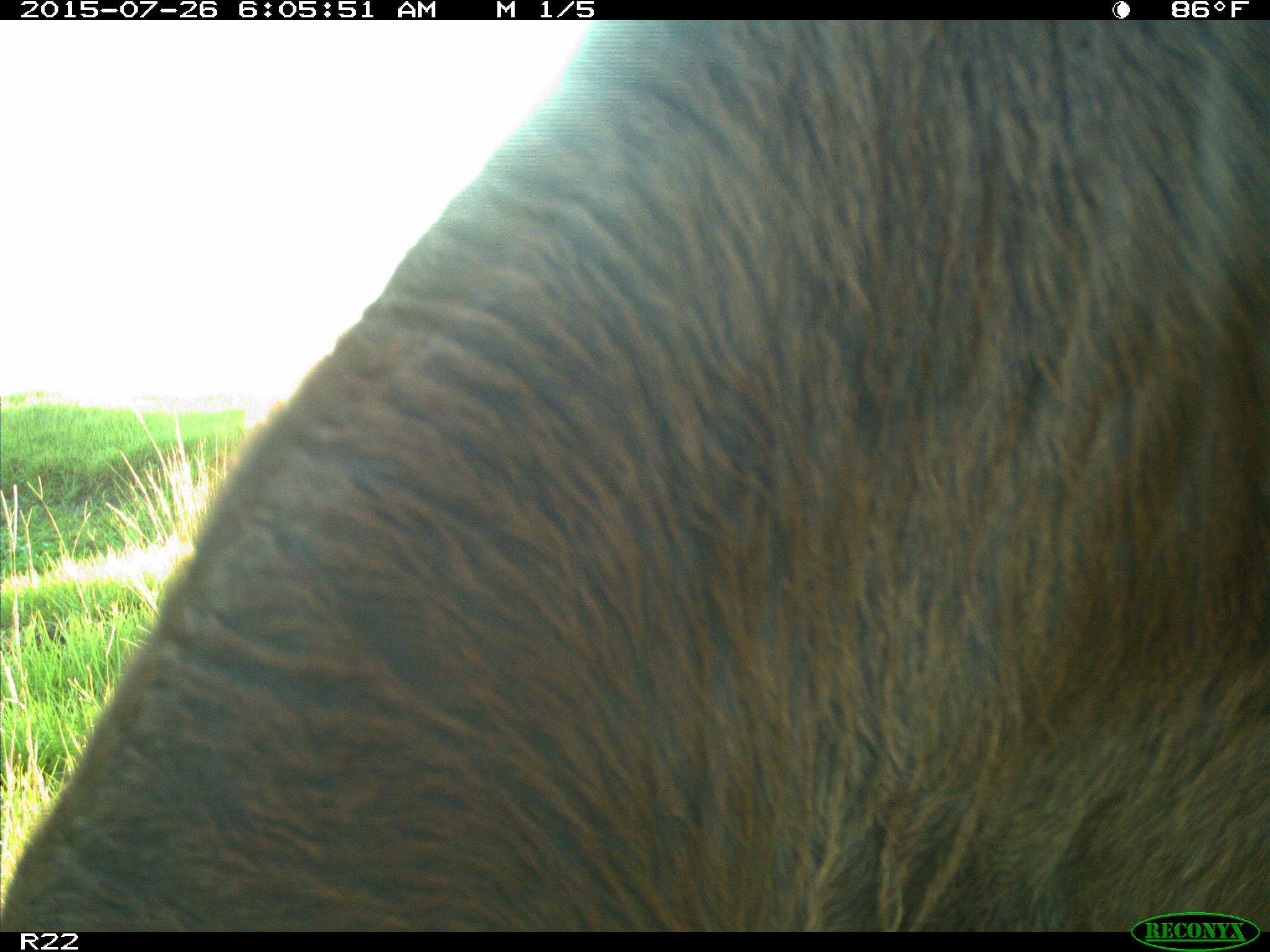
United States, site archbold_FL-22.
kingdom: Animalia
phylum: Chordata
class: Mammalia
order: Artiodactyla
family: Bovidae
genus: Bos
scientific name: Bos taurus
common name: domestic cow